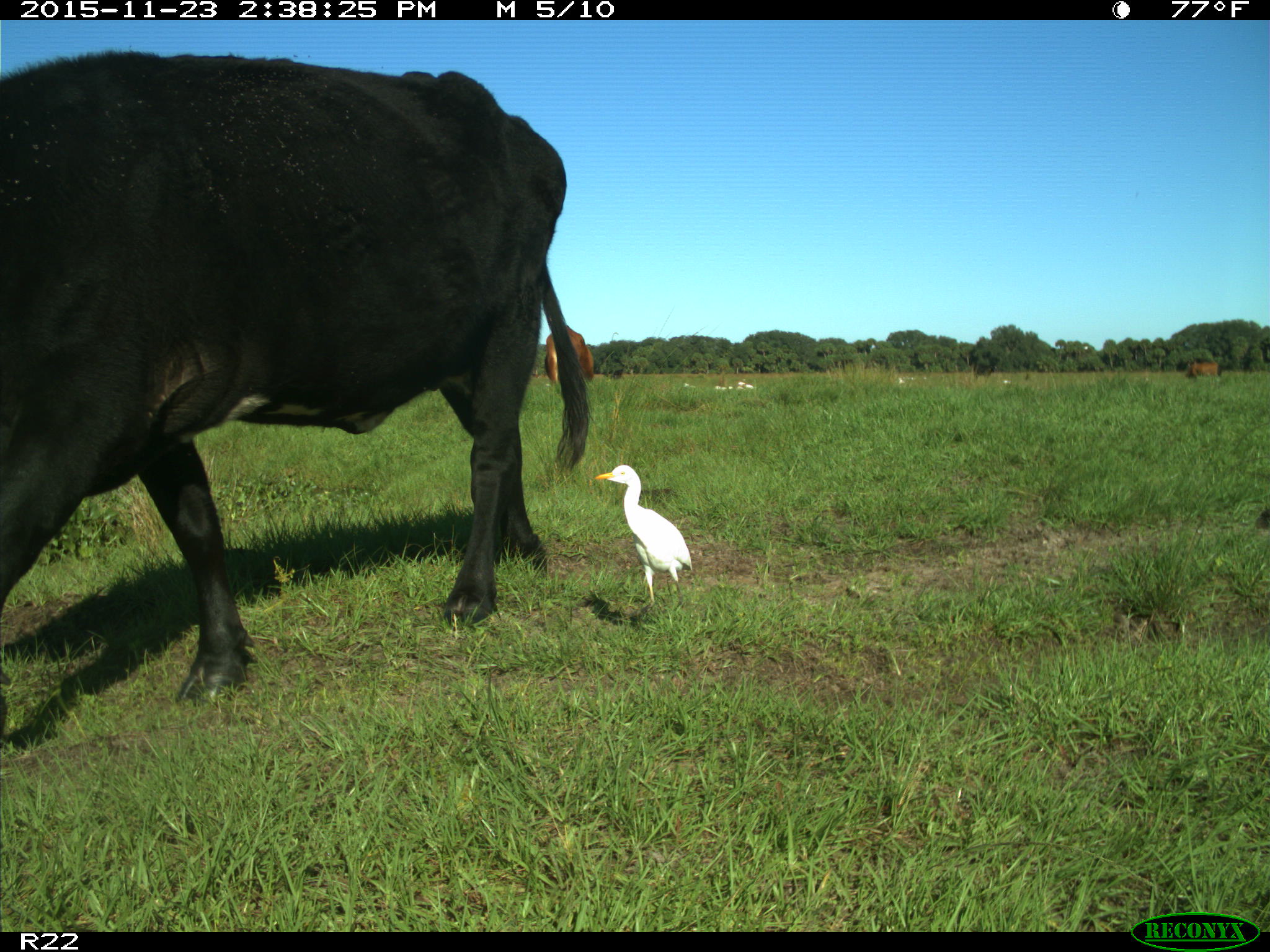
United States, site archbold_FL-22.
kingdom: Animalia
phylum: Chordata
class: Mammalia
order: Artiodactyla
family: Bovidae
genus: Bos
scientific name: Bos taurus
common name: domestic cow